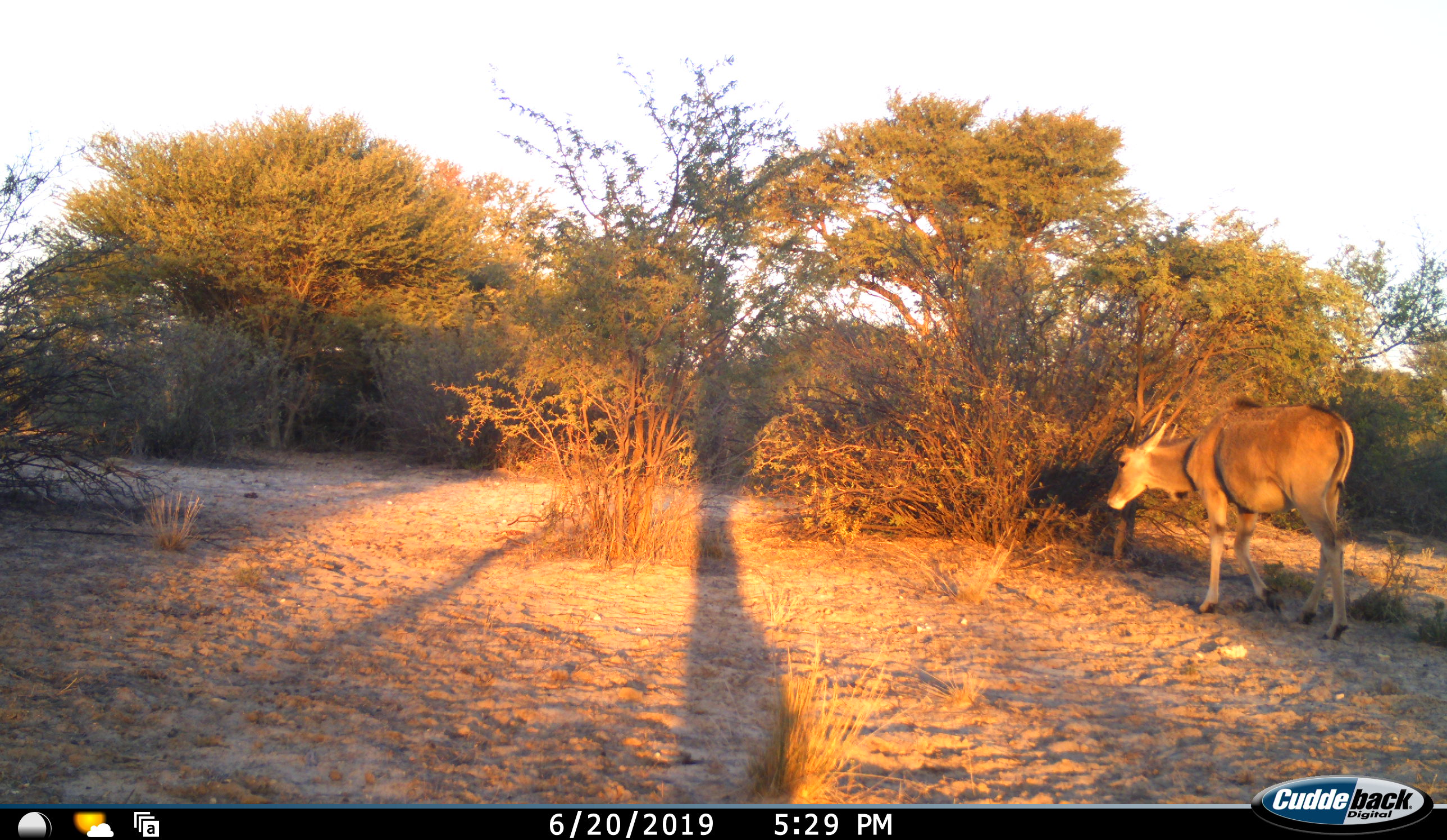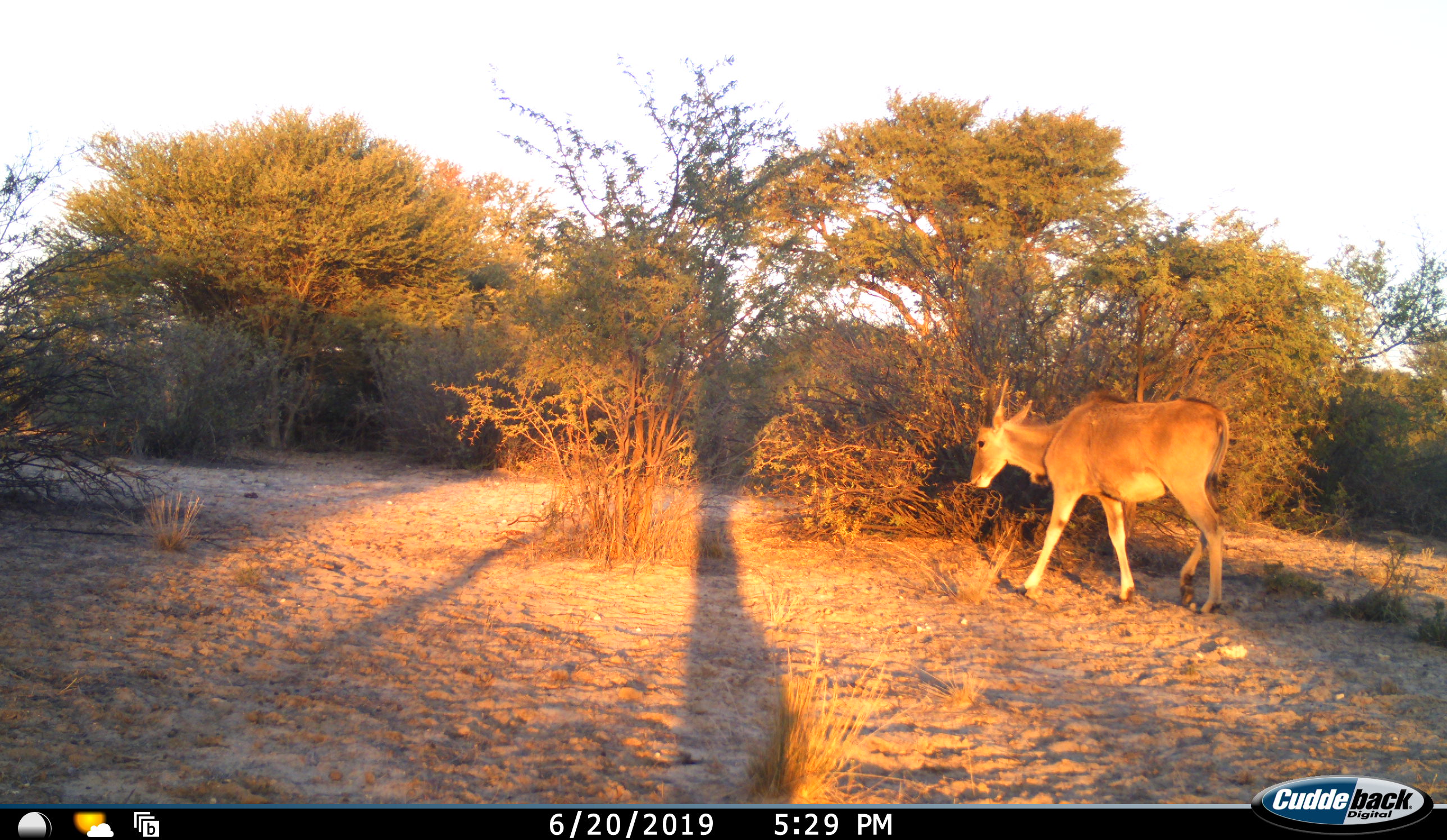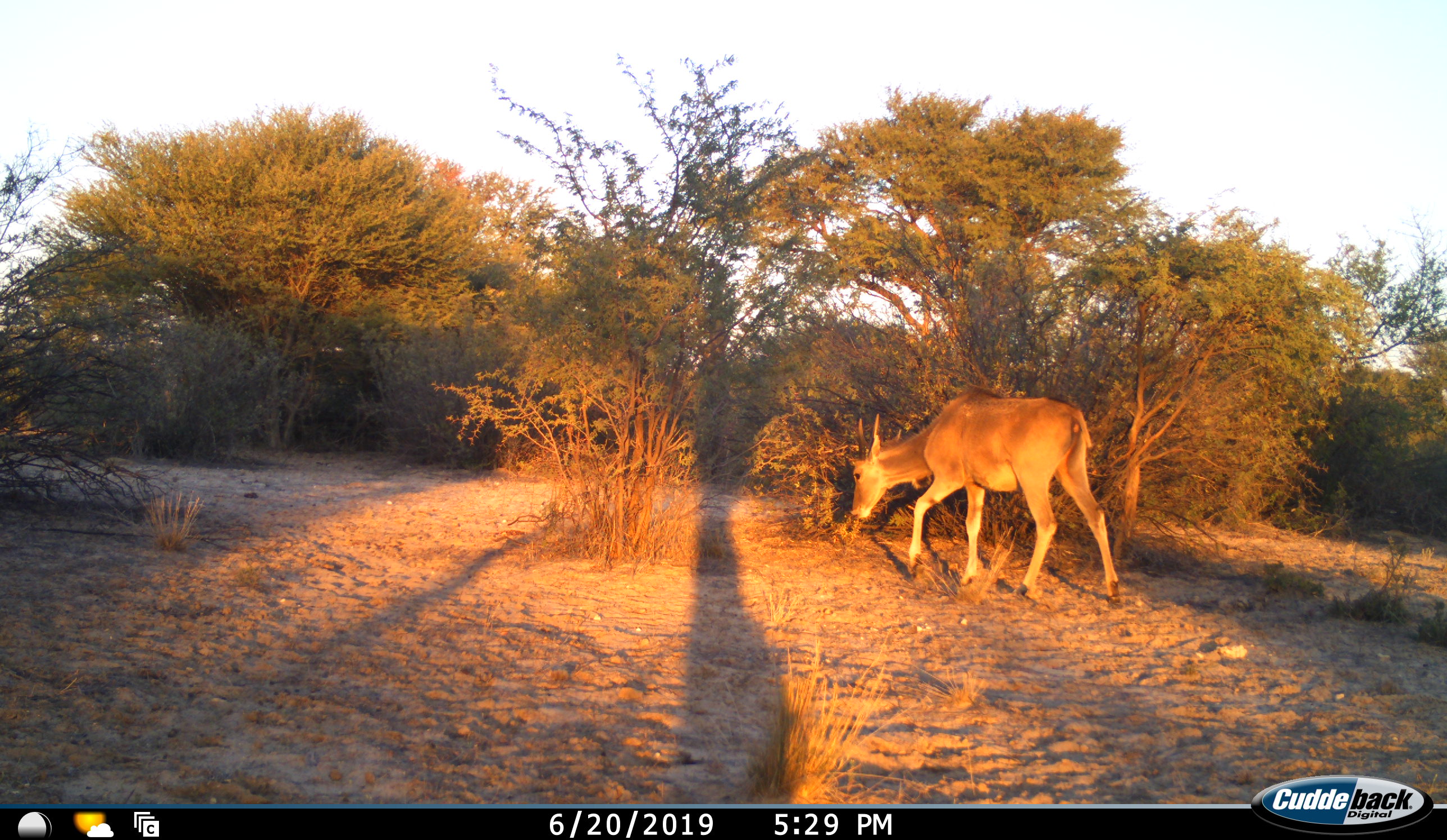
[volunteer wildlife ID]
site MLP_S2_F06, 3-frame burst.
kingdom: Animalia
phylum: Chordata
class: Mammalia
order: Artiodactyla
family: Bovidae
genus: Tragelaphus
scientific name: Tragelaphus oryx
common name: eland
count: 1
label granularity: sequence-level